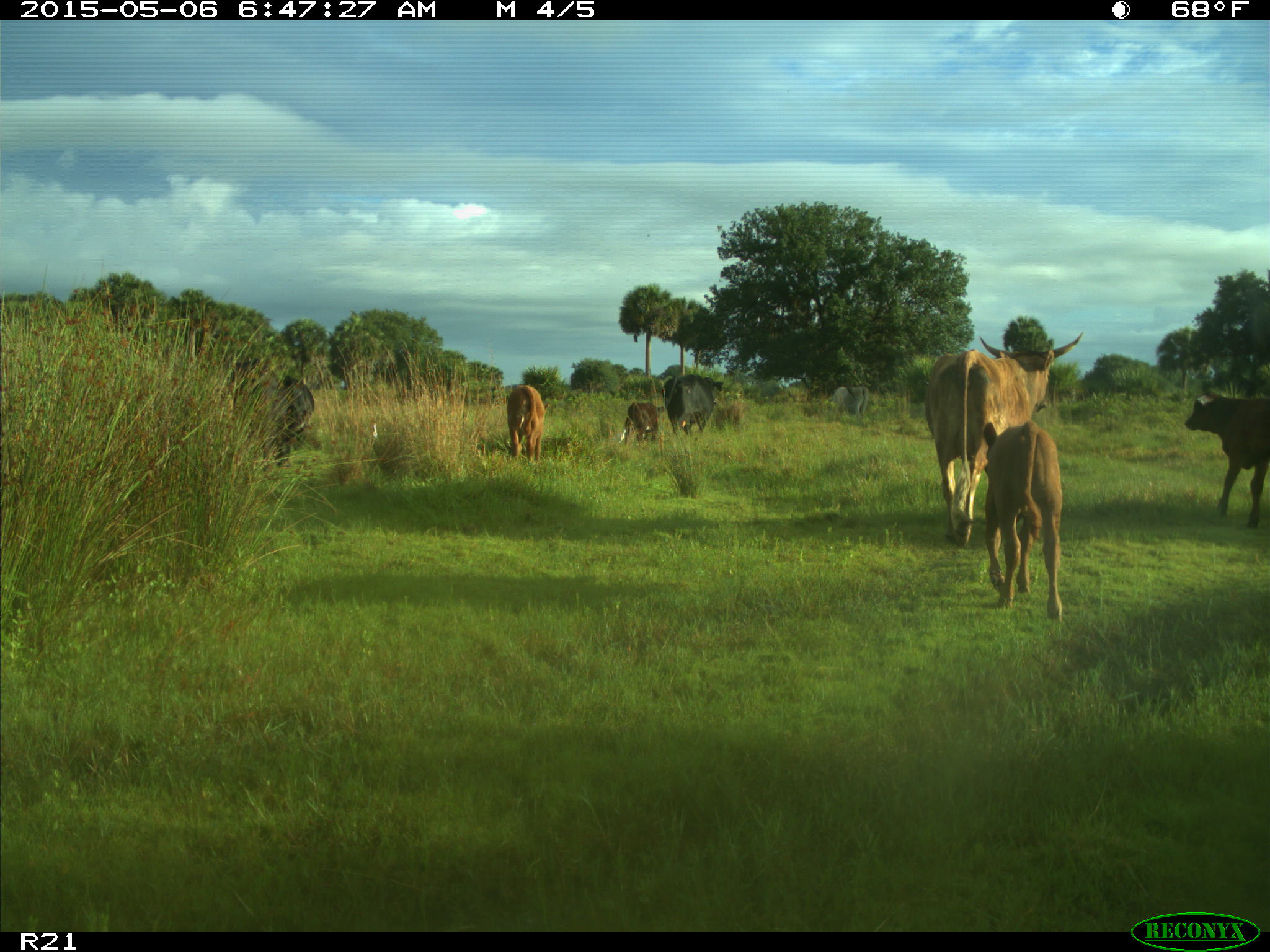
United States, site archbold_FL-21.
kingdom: Animalia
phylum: Chordata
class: Mammalia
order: Artiodactyla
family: Bovidae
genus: Bos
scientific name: Bos taurus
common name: domestic cow